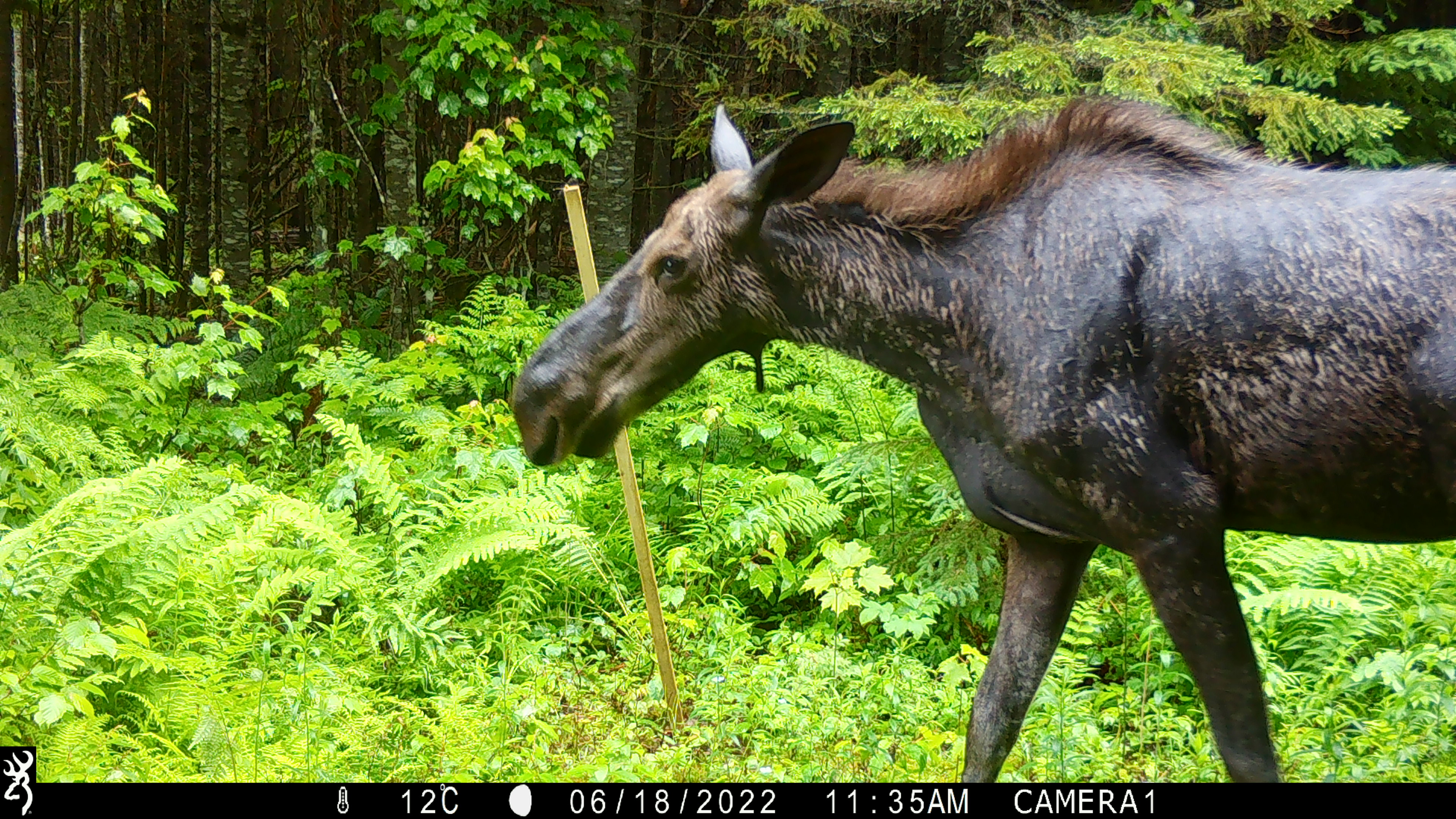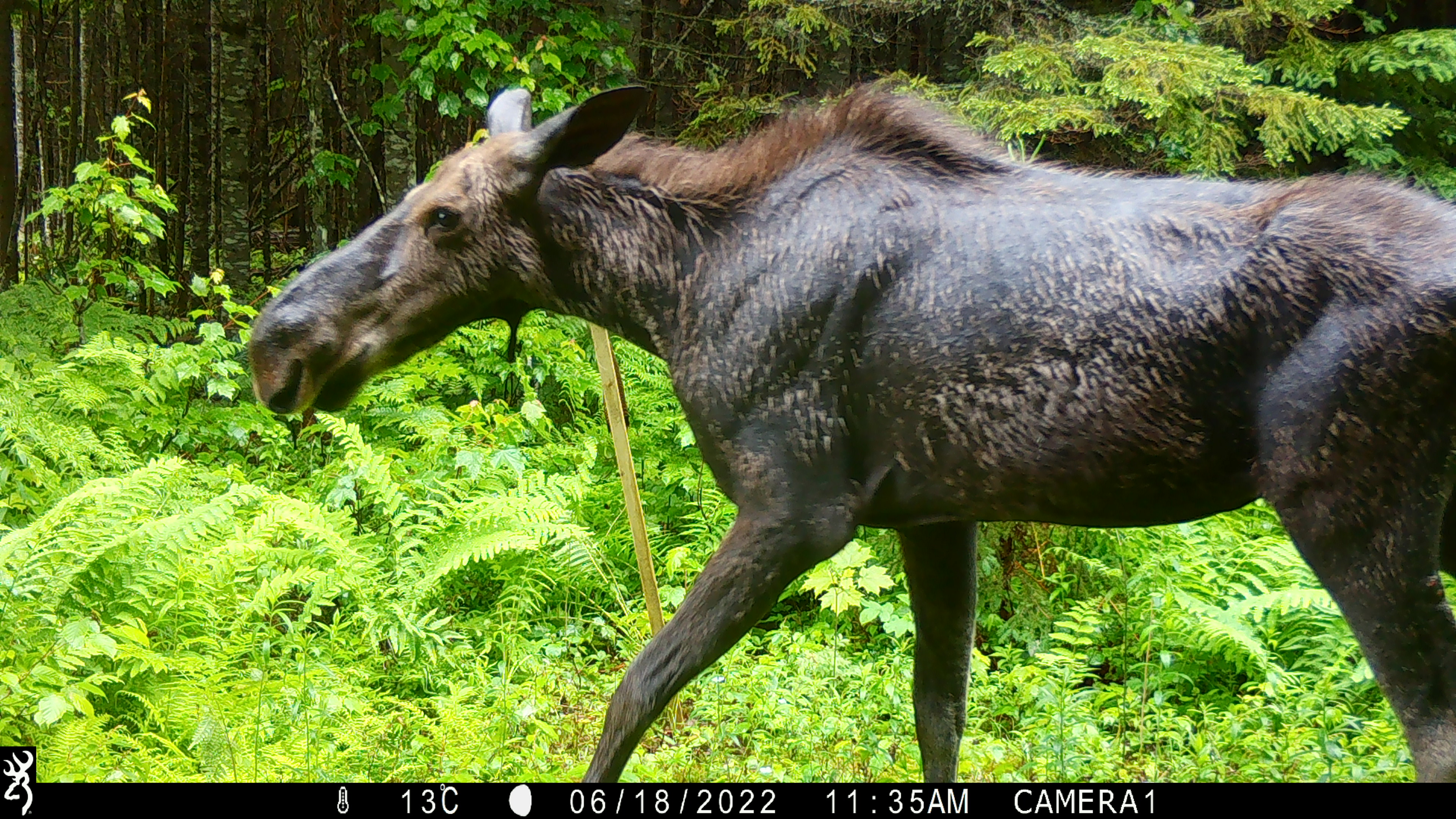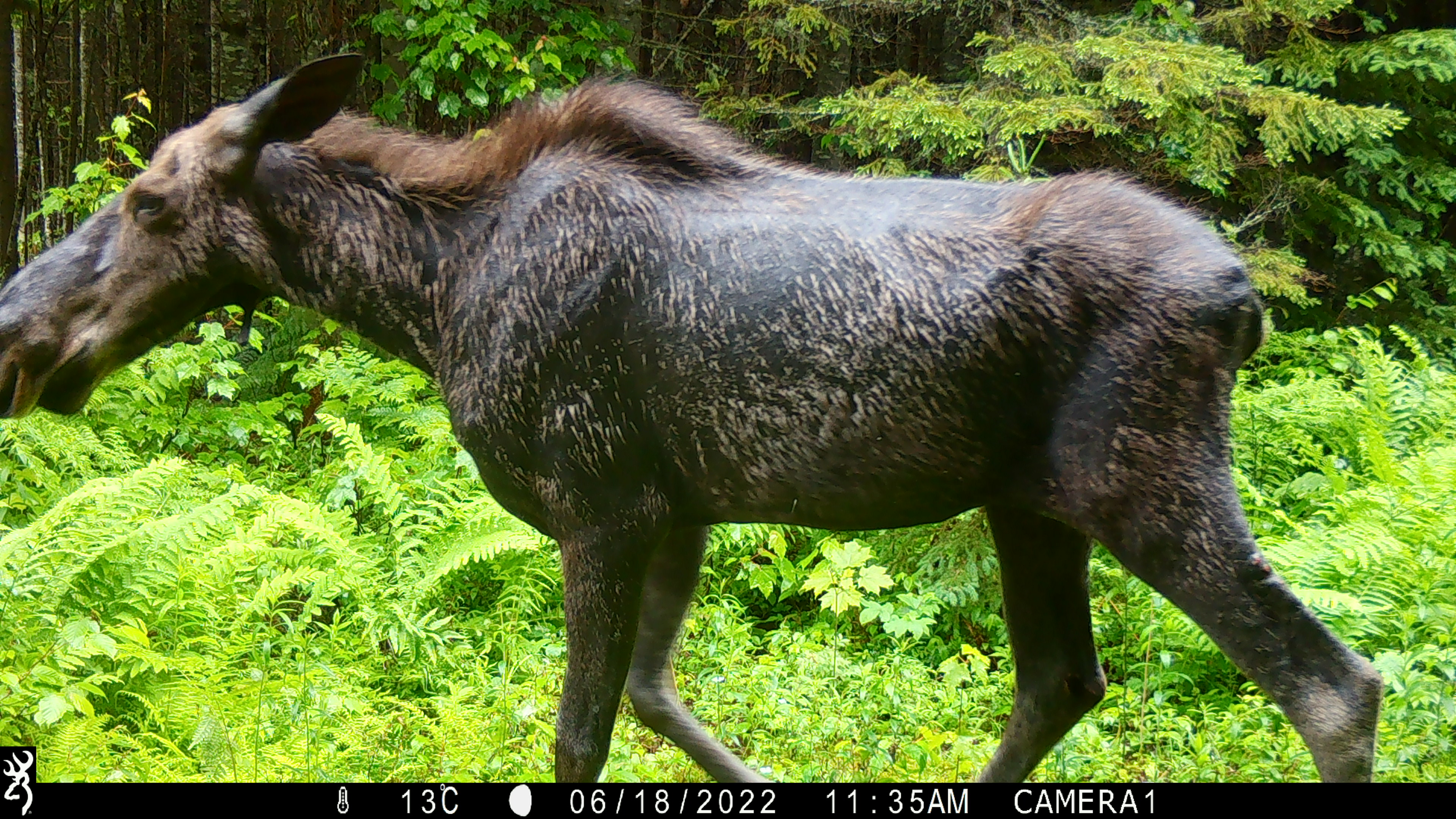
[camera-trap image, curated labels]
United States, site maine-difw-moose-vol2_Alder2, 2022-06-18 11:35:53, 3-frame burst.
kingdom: Animalia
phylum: Chordata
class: Mammalia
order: Artiodactyla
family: Cervidae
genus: Alces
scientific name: Alces alces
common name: moose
Moose (Alces alces).